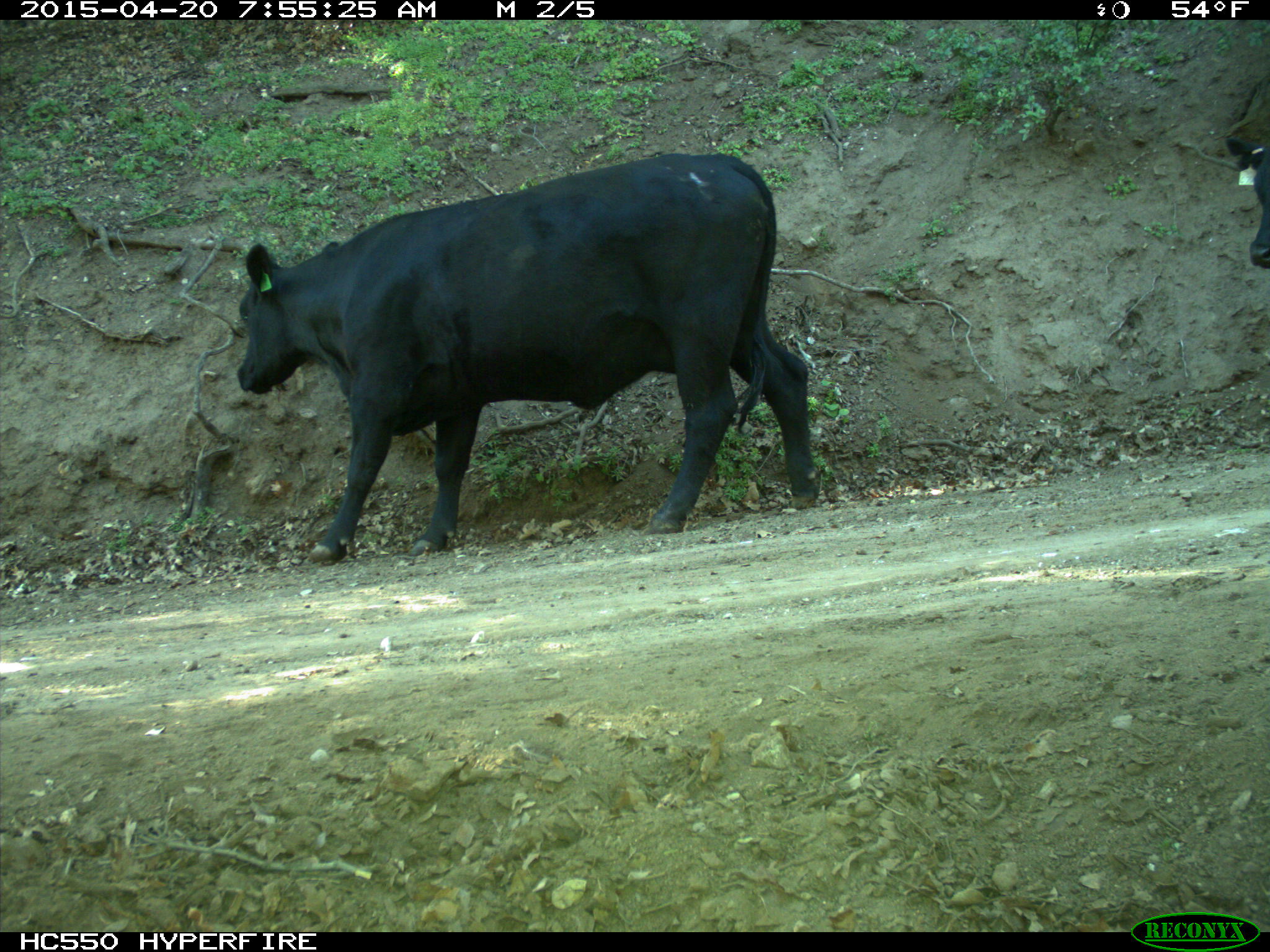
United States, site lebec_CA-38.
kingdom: Animalia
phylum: Chordata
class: Mammalia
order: Artiodactyla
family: Bovidae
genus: Bos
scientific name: Bos taurus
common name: domestic cow